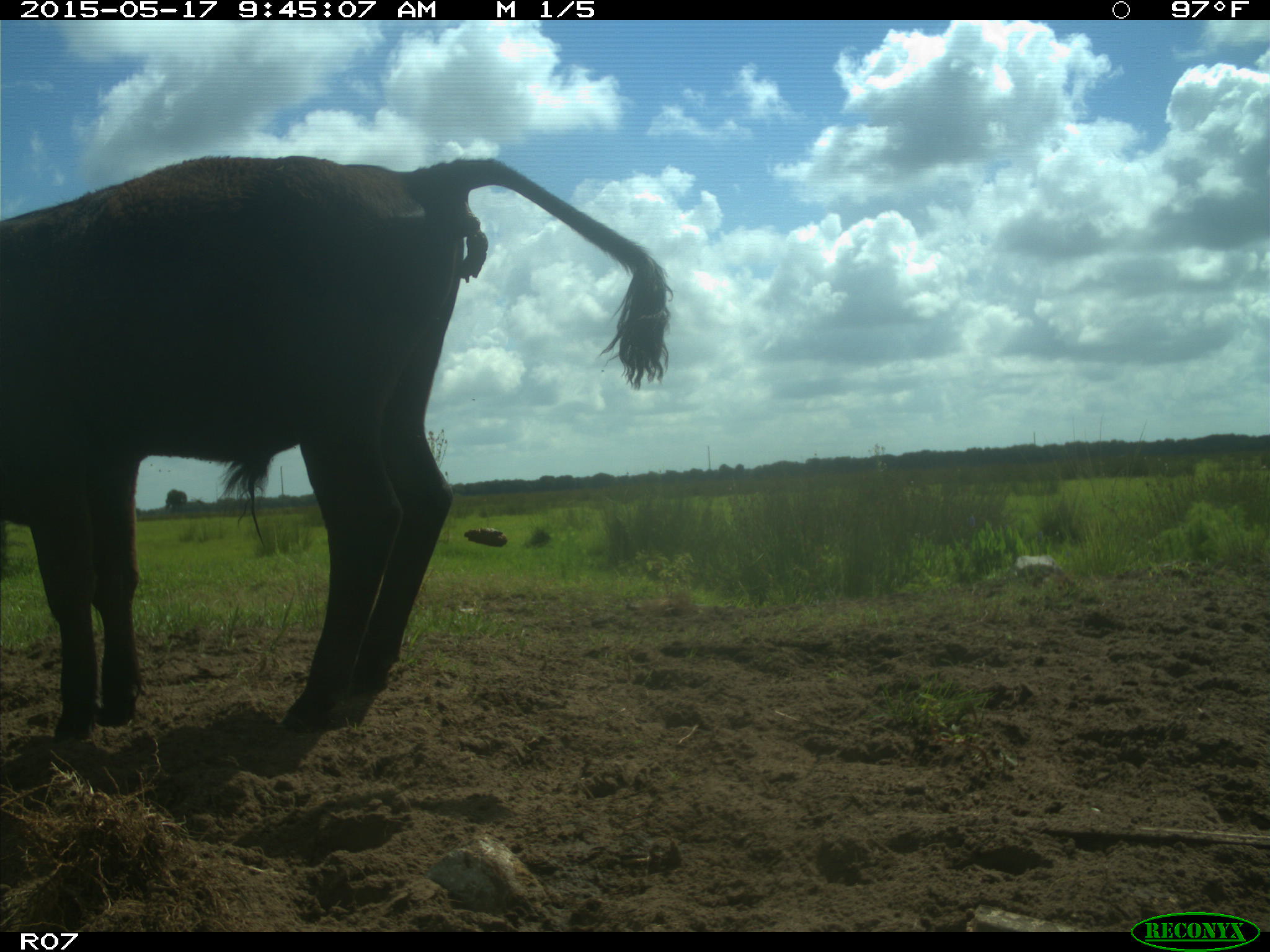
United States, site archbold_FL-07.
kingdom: Animalia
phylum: Chordata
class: Mammalia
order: Artiodactyla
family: Bovidae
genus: Bos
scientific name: Bos taurus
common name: domestic cow